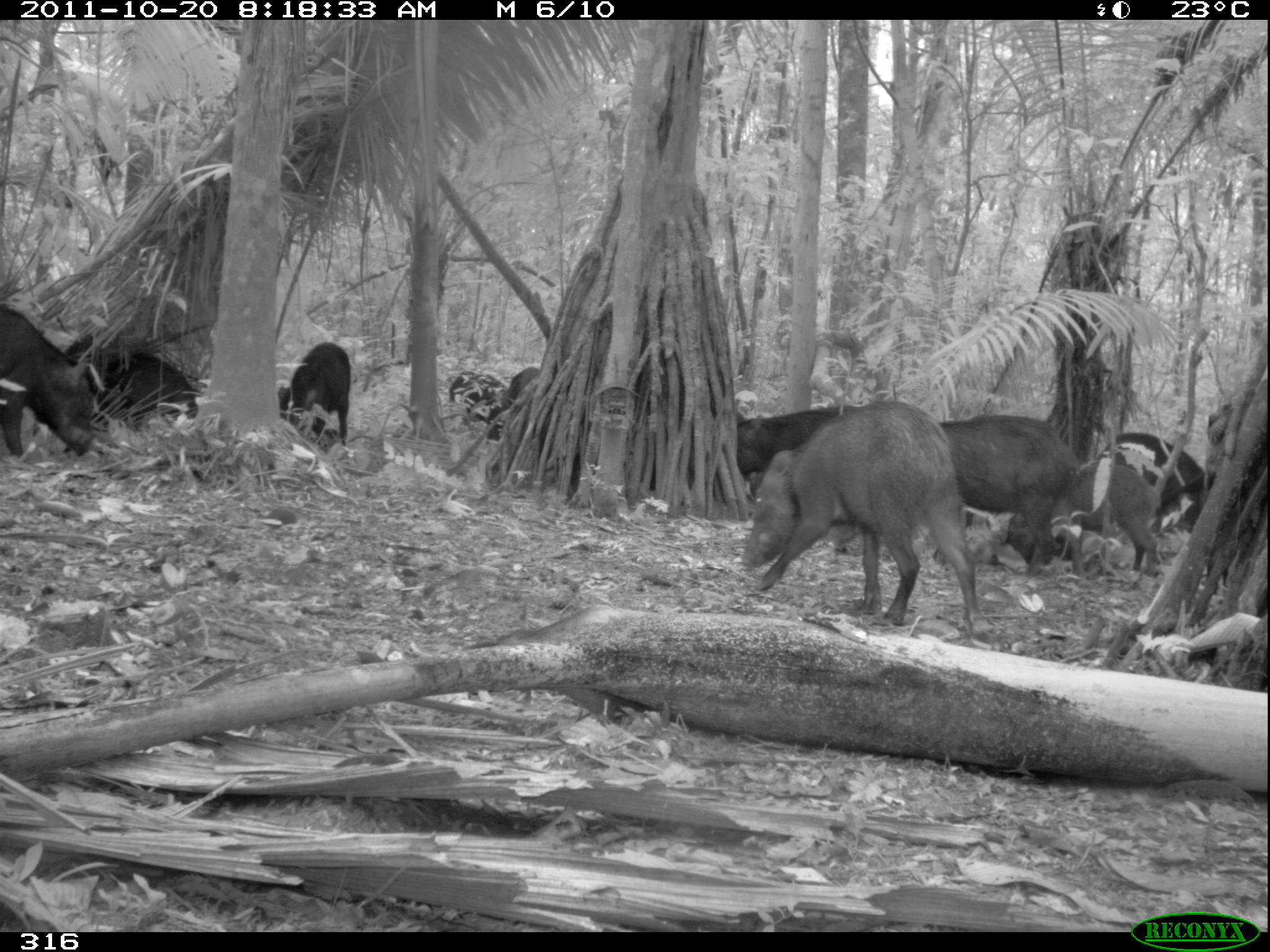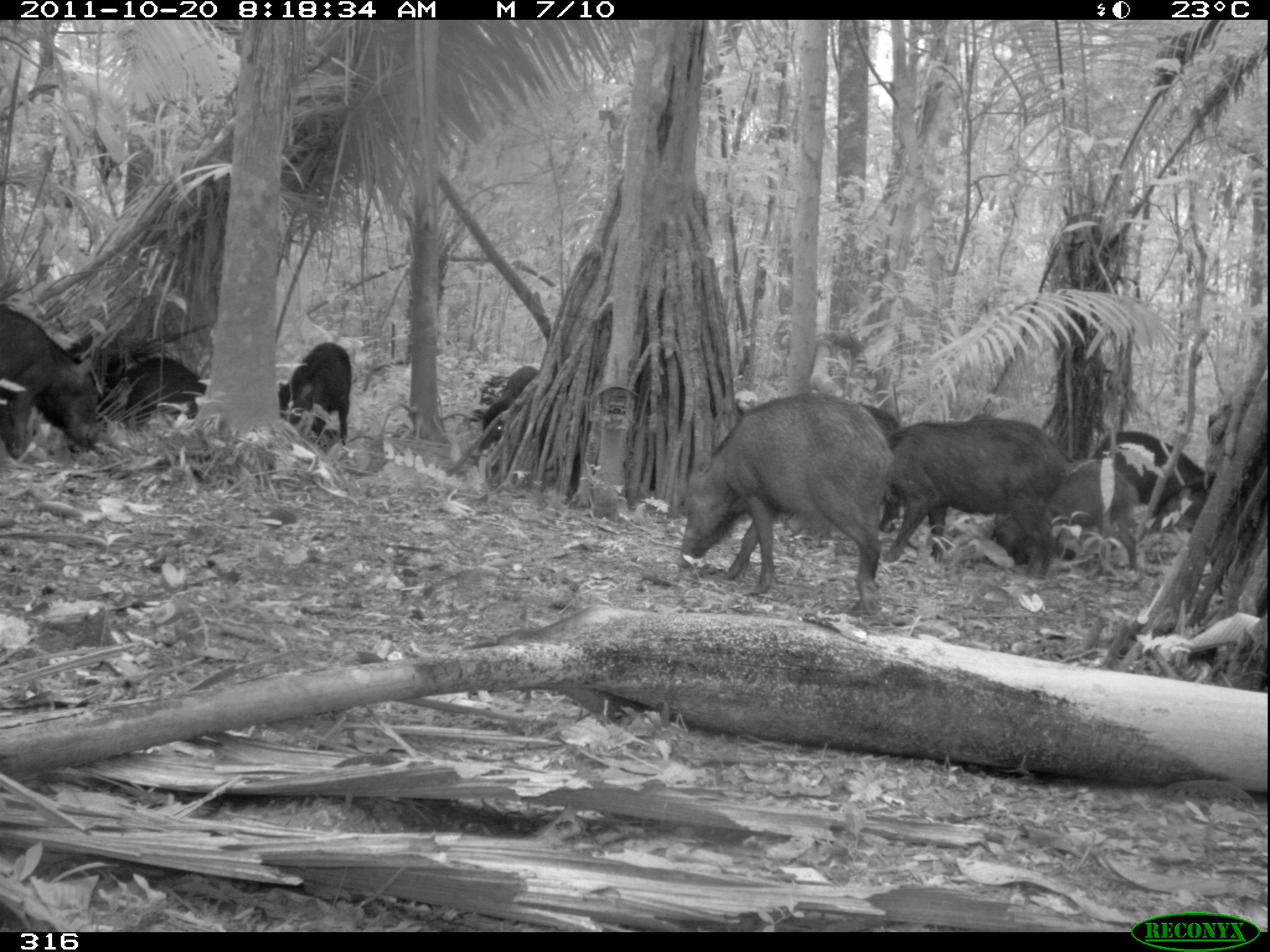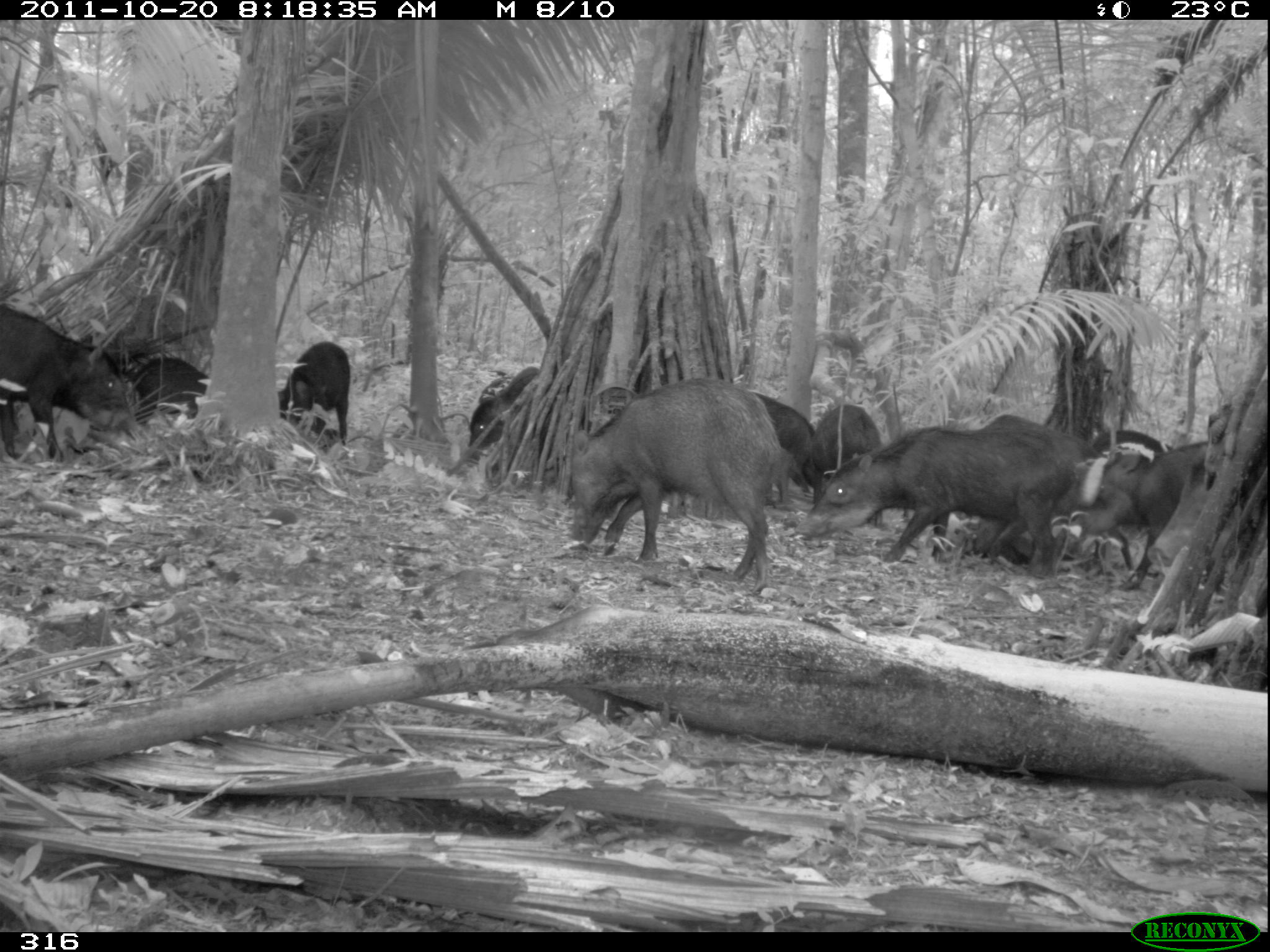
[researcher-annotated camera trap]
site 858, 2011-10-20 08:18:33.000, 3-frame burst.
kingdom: Animalia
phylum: Chordata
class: Mammalia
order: Artiodactyla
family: Tayassuidae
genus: Tayassu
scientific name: Tayassu pecari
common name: white-lipped peccary